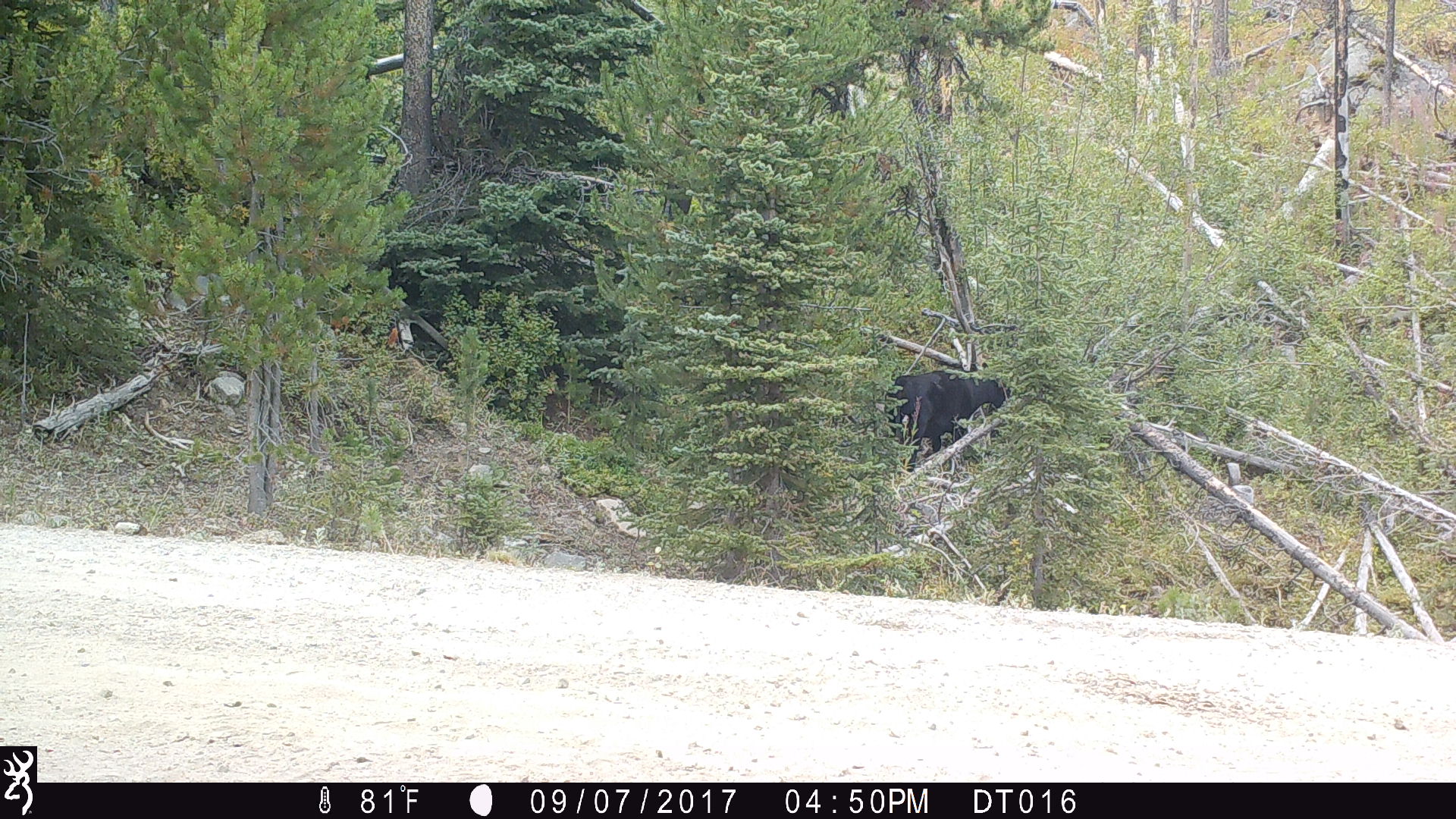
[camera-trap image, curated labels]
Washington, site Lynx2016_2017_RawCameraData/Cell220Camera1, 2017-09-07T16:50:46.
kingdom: Animalia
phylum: Chordata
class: Mammalia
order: Artiodactyla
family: Bovidae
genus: Bos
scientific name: Bos taurus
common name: domestic cattle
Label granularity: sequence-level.